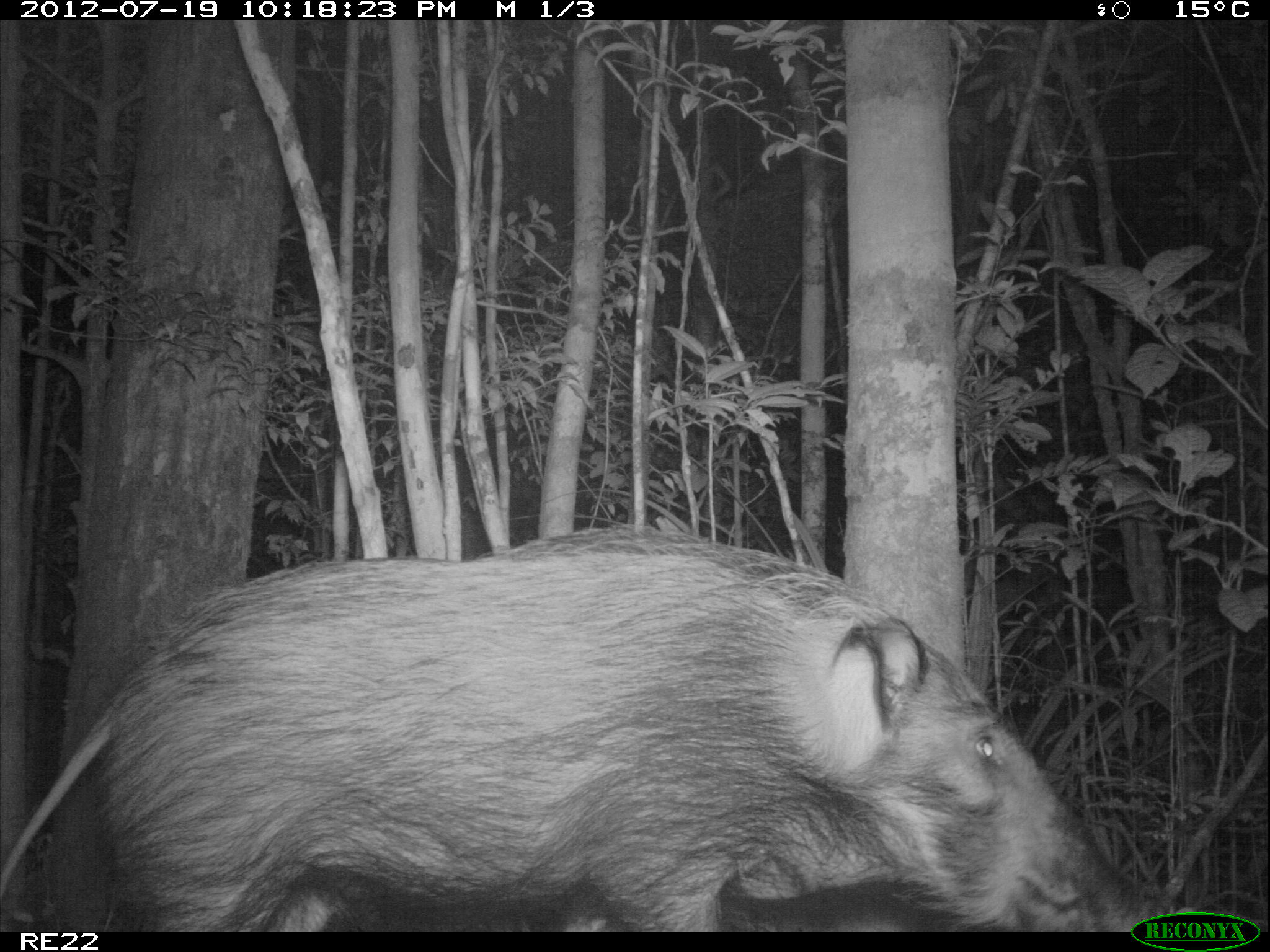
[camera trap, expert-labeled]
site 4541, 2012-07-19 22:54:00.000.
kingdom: Animalia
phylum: Chordata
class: Mammalia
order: Artiodactyla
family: Suidae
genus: Potamochoerus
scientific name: Potamochoerus larvatus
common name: bushpig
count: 1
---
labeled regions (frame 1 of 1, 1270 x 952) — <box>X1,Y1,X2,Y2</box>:
potamochoerus larvatus: <box>0,524,1176,925</box>